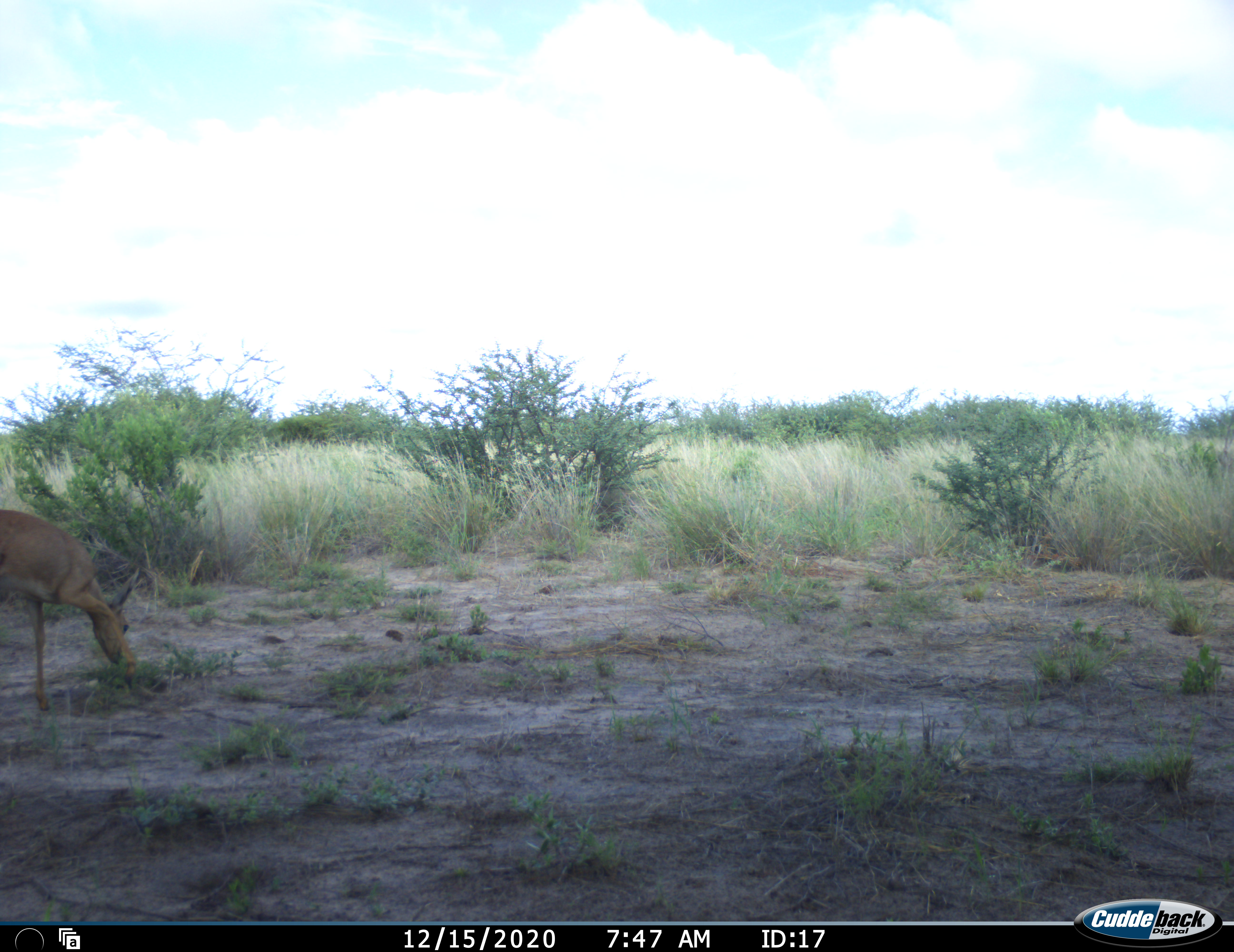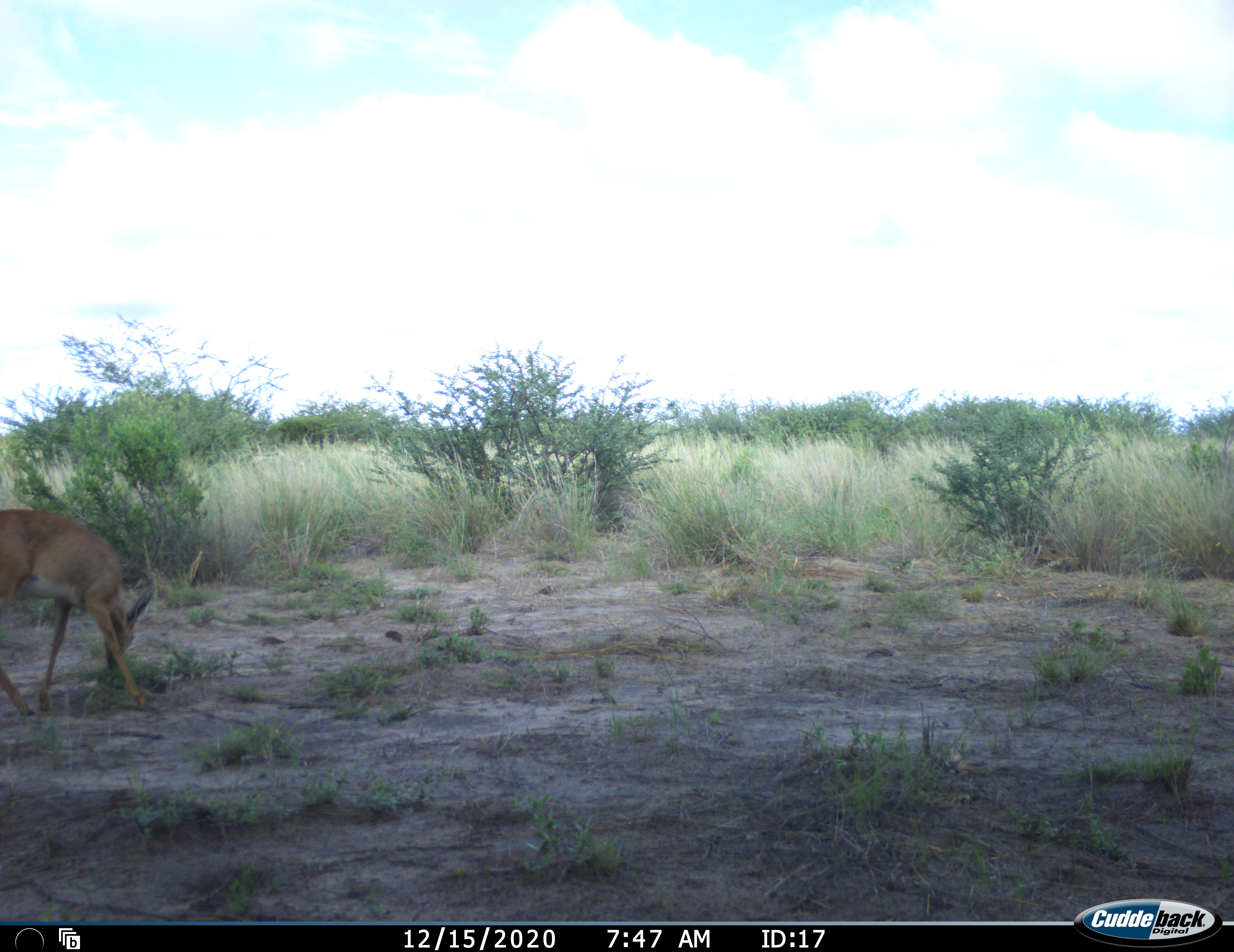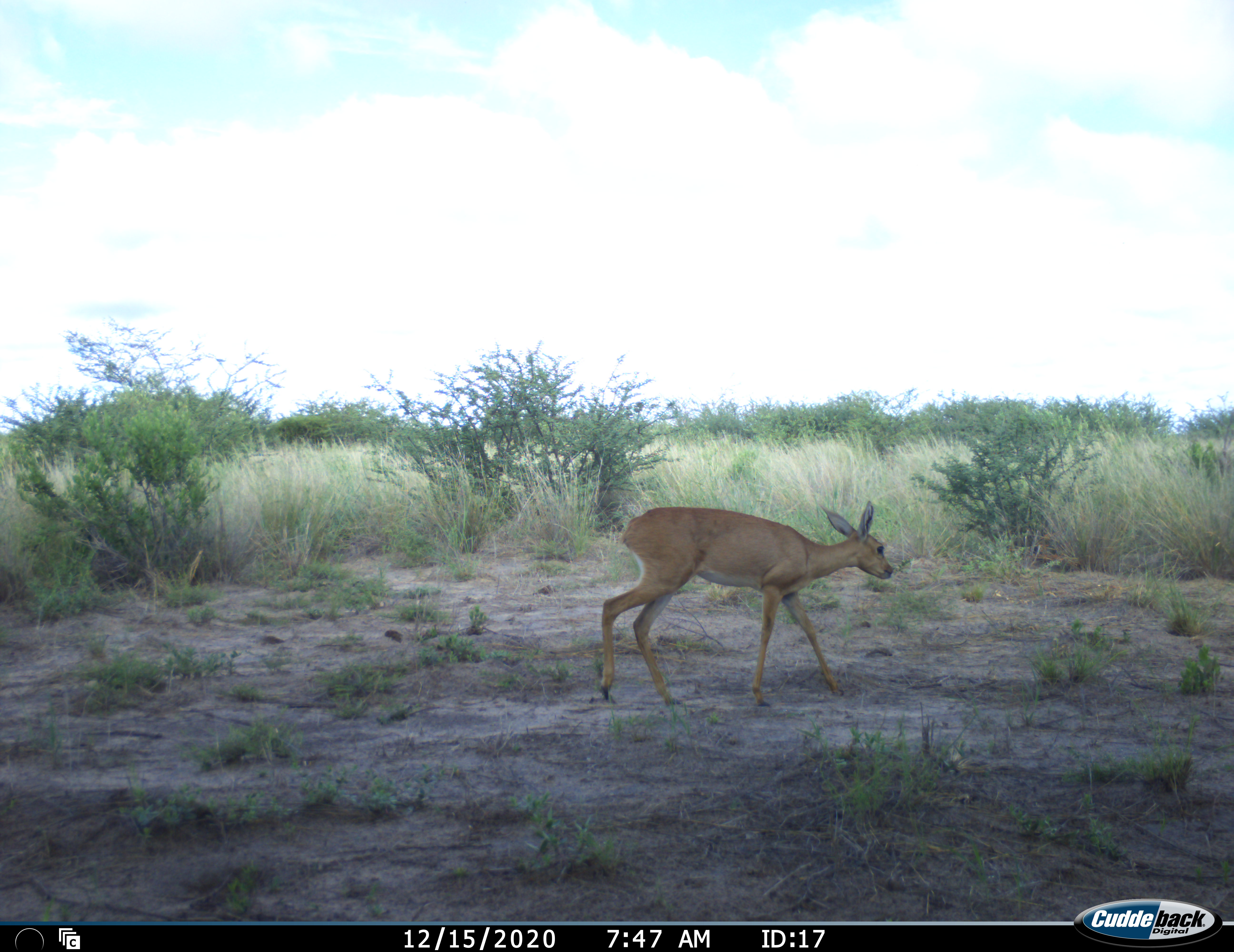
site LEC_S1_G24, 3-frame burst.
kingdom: Animalia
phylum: Chordata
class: Mammalia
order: Artiodactyla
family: Bovidae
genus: Raphicerus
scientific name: Raphicerus campestris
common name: steenbok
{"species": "steenbok (Raphicerus campestris)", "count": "1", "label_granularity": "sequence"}